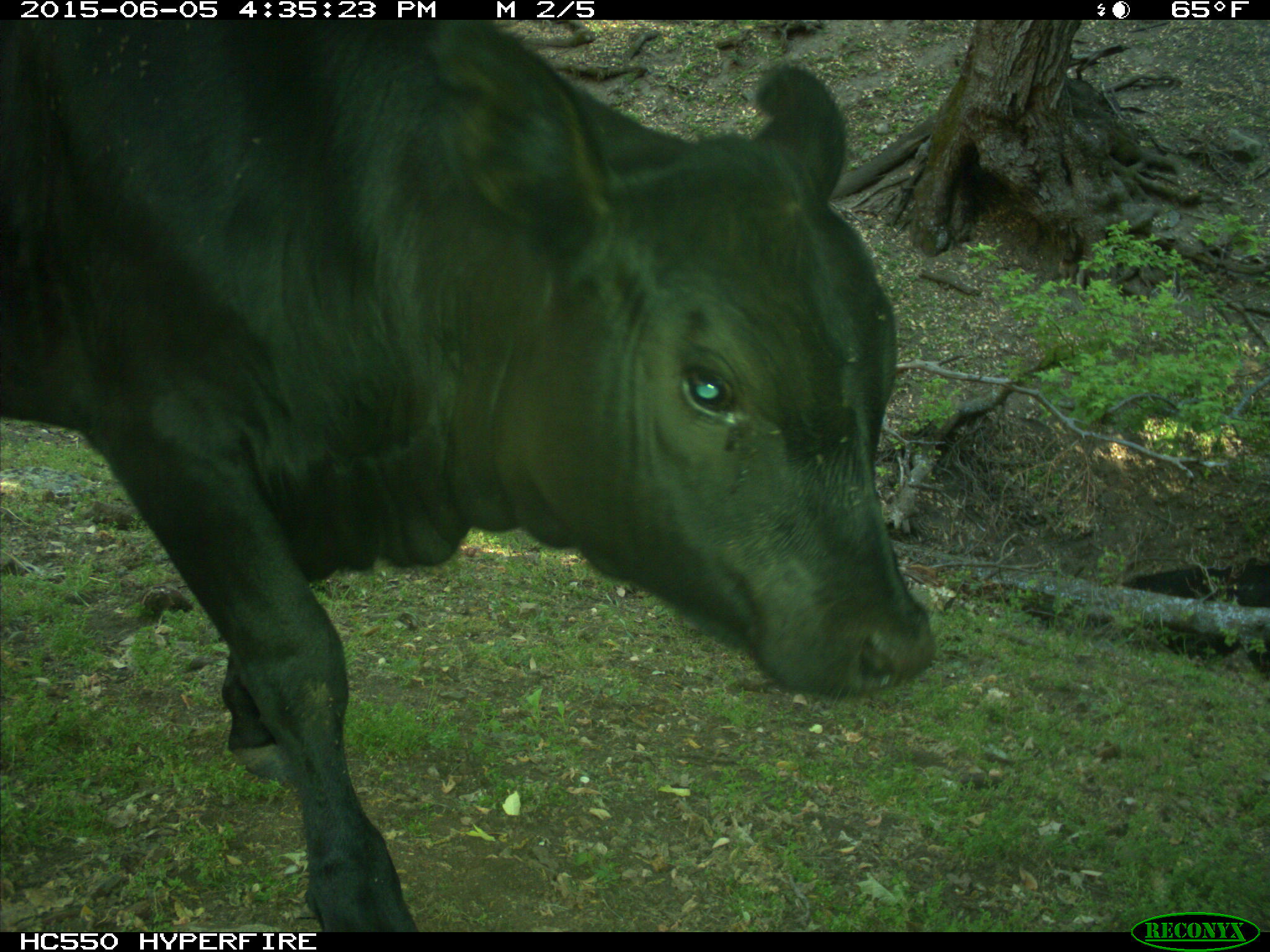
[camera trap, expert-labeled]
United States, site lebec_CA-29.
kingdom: Animalia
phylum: Chordata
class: Mammalia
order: Artiodactyla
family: Bovidae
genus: Bos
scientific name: Bos taurus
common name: domestic cow